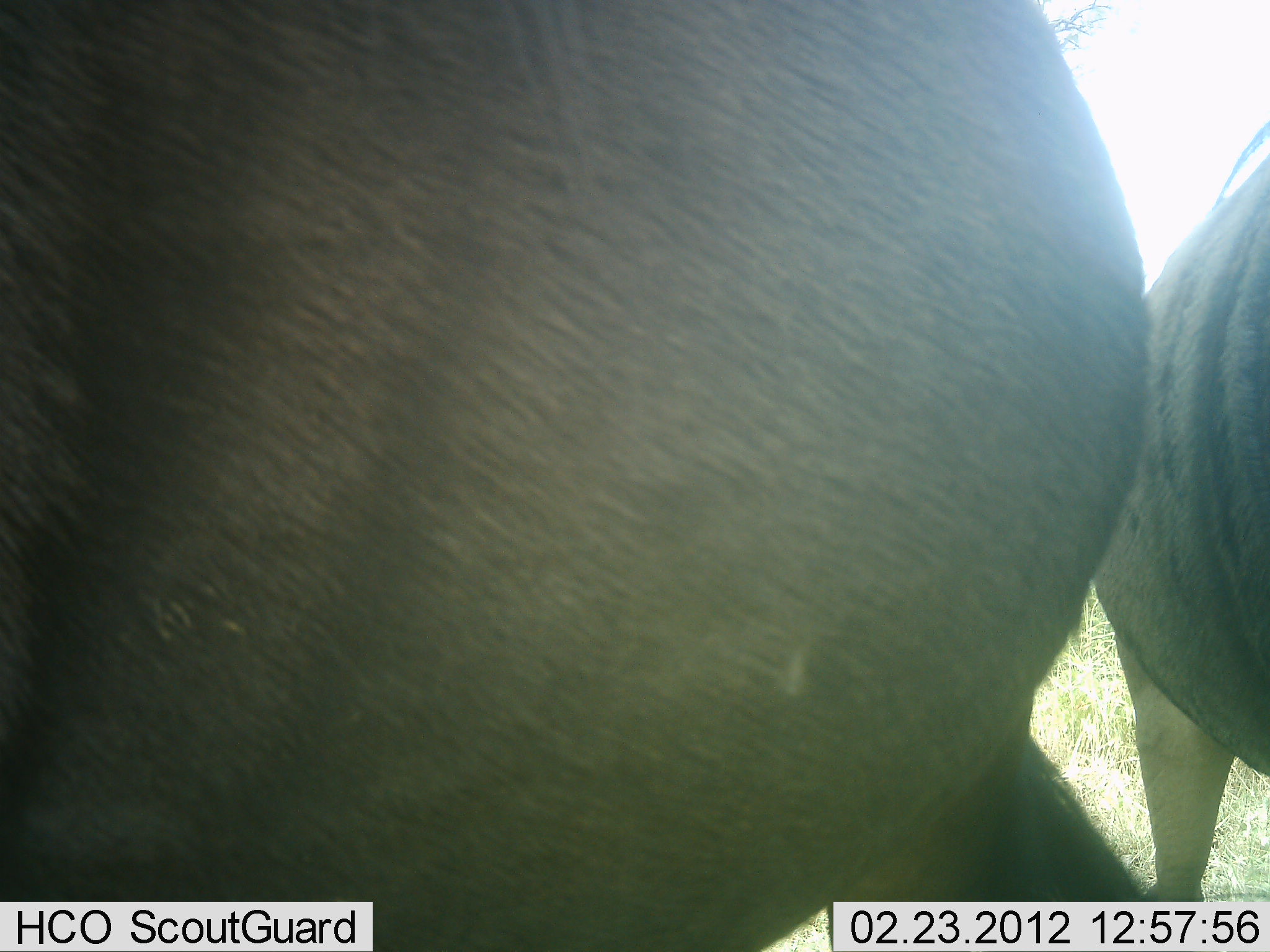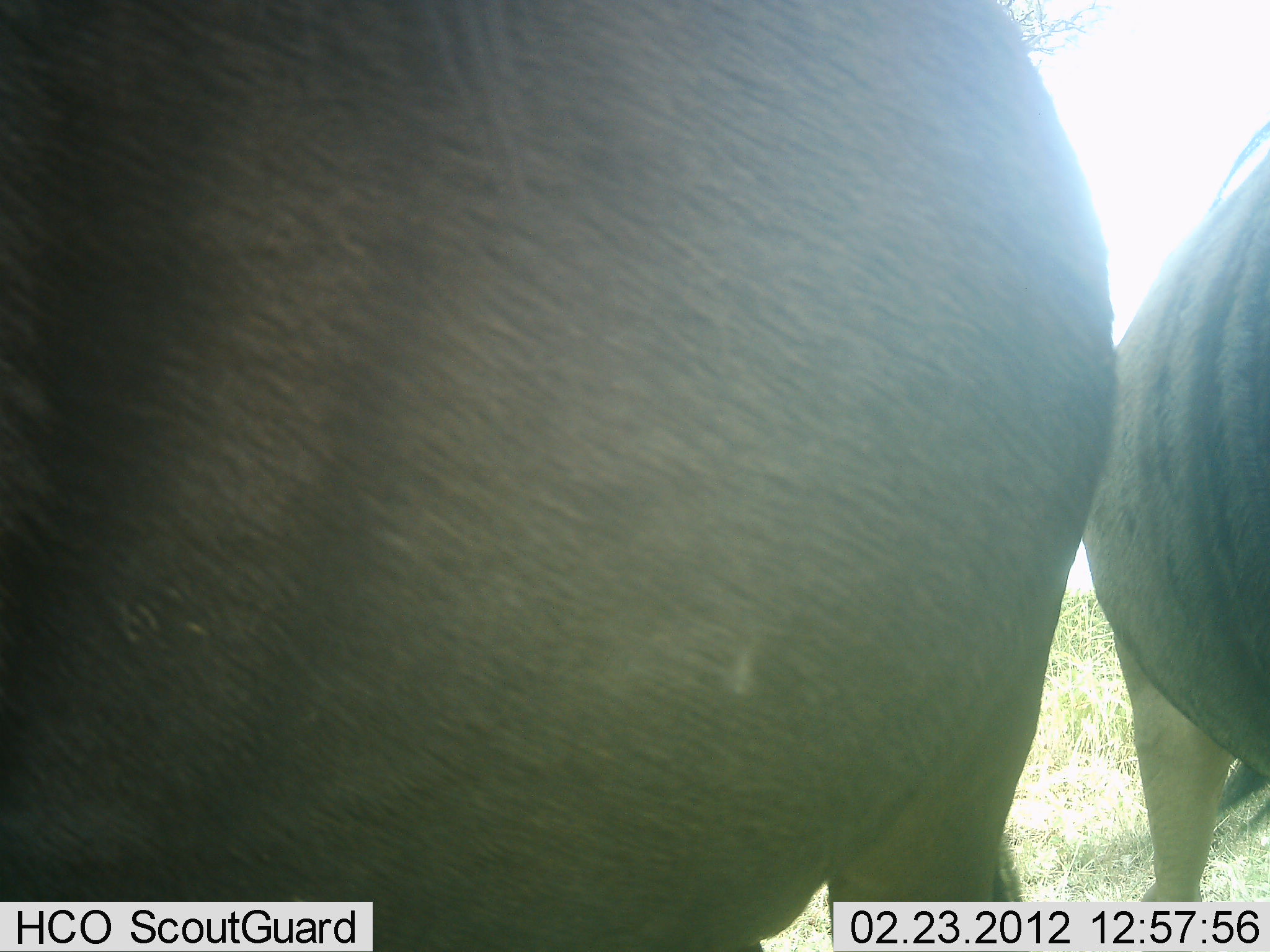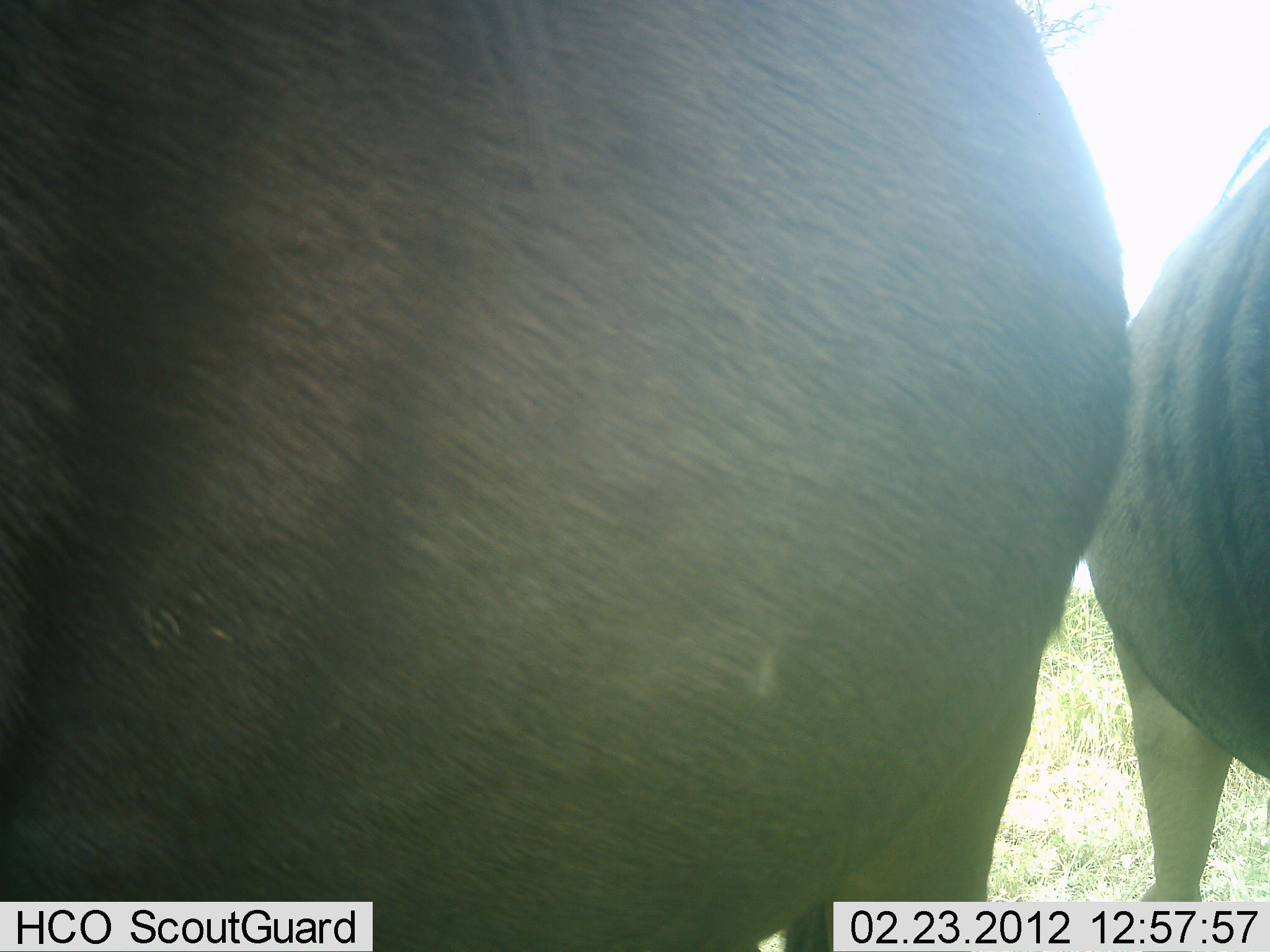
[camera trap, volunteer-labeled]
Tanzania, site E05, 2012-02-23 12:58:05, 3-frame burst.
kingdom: Animalia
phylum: Chordata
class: Mammalia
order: Artiodactyla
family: Bovidae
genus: Connochaetes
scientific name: Connochaetes taurinus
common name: blue wildebeest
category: wildebeest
Wildebeest (blue wildebeest) (Connochaetes taurinus), count 2. Behavior (volunteer vote fractions): standing 100%, resting 8%, moving 0%, interacting 0%. Young present (vote fraction): 0%. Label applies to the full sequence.